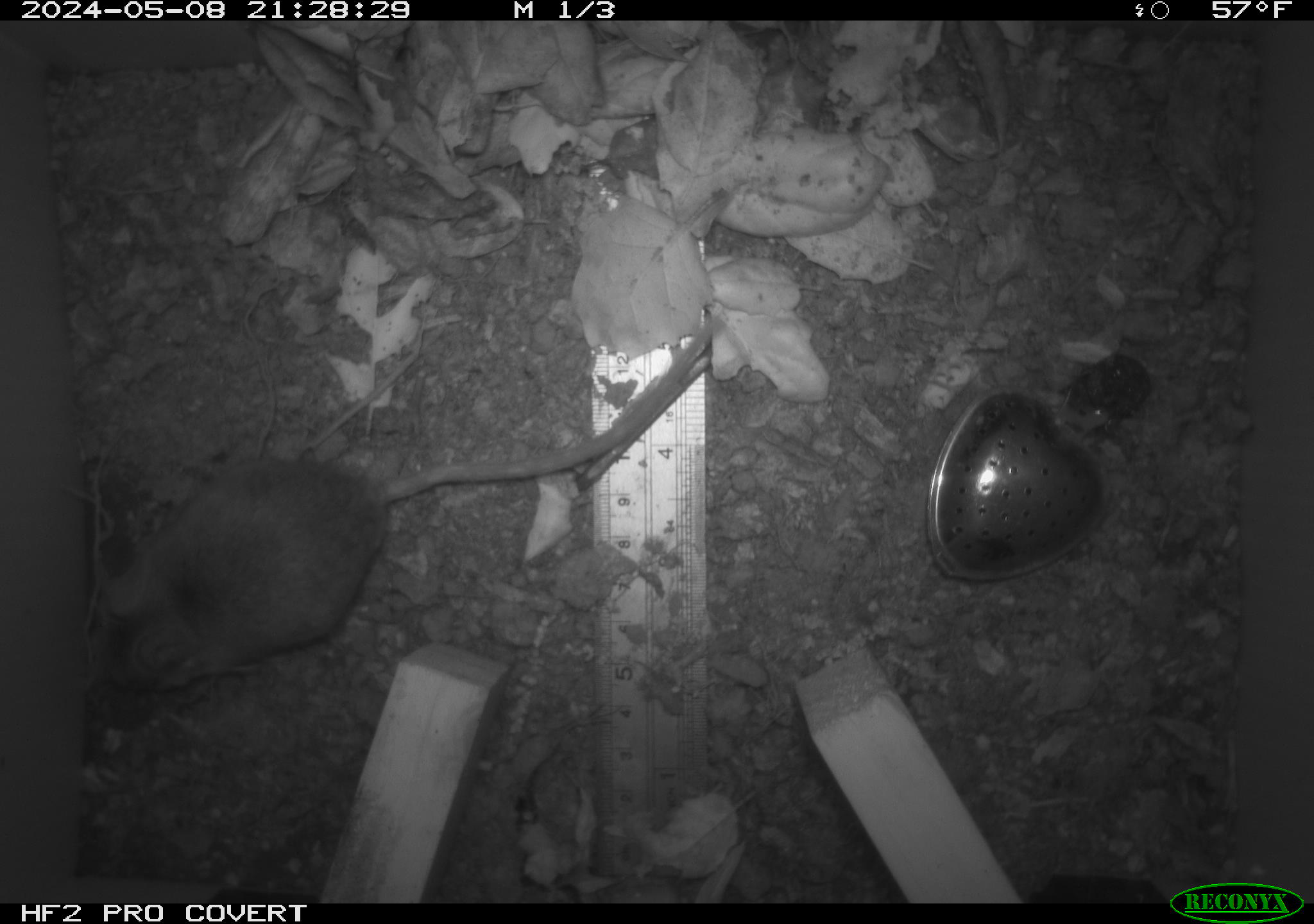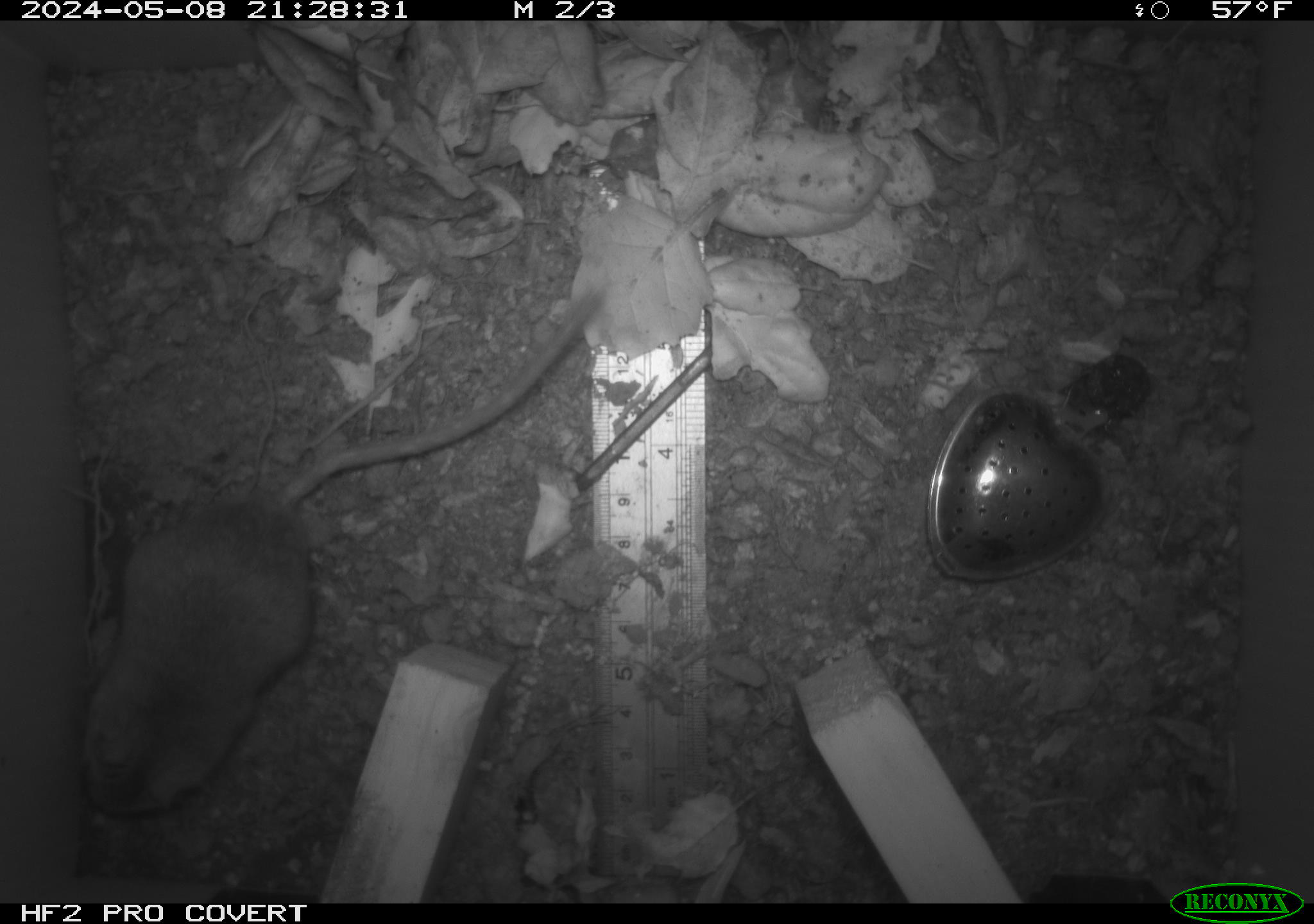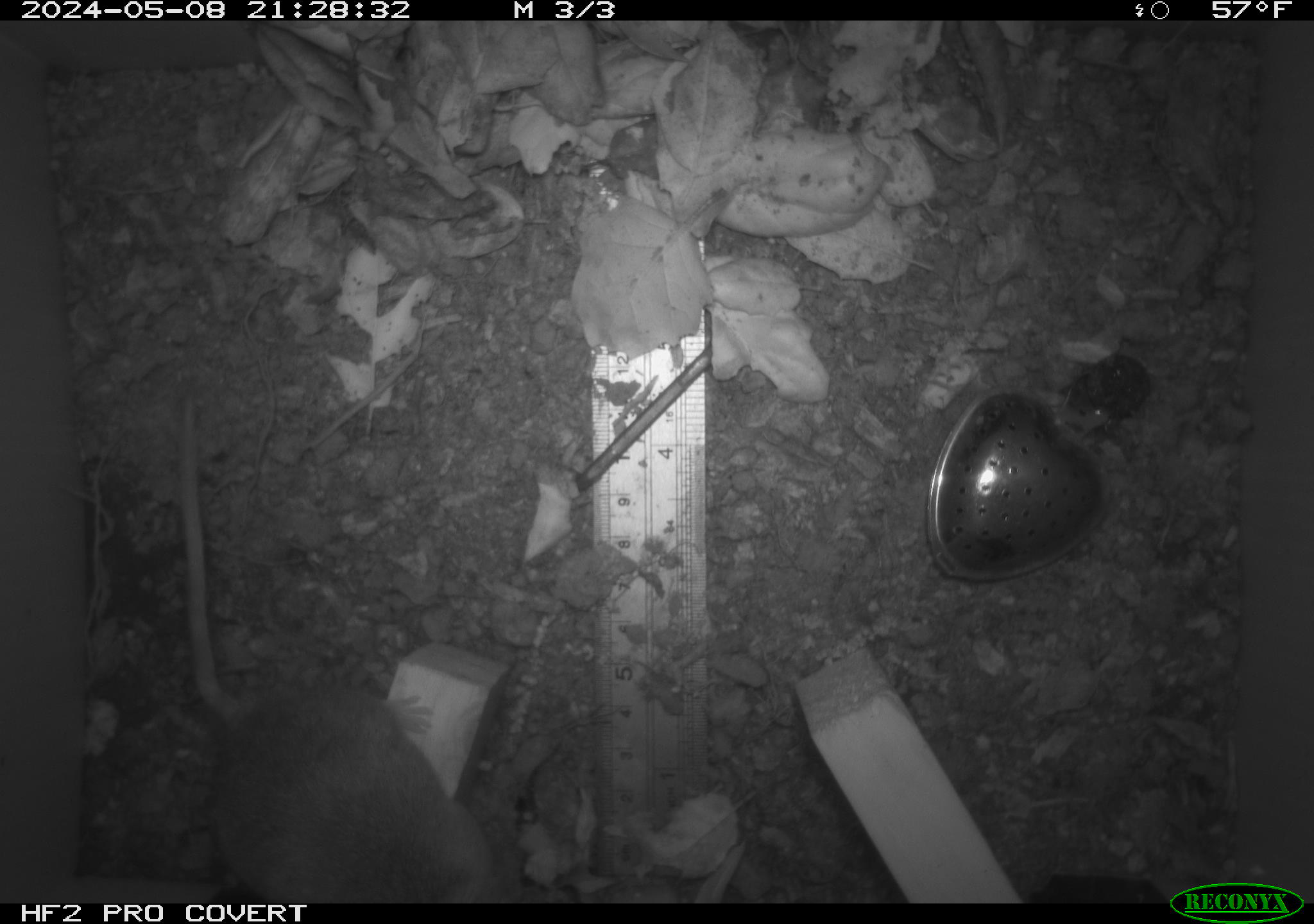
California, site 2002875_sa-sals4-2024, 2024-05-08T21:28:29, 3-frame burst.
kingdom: Animalia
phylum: Chordata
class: Mammalia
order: Rodentia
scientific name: Rodentia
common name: rodent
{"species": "rodent (Rodentia)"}